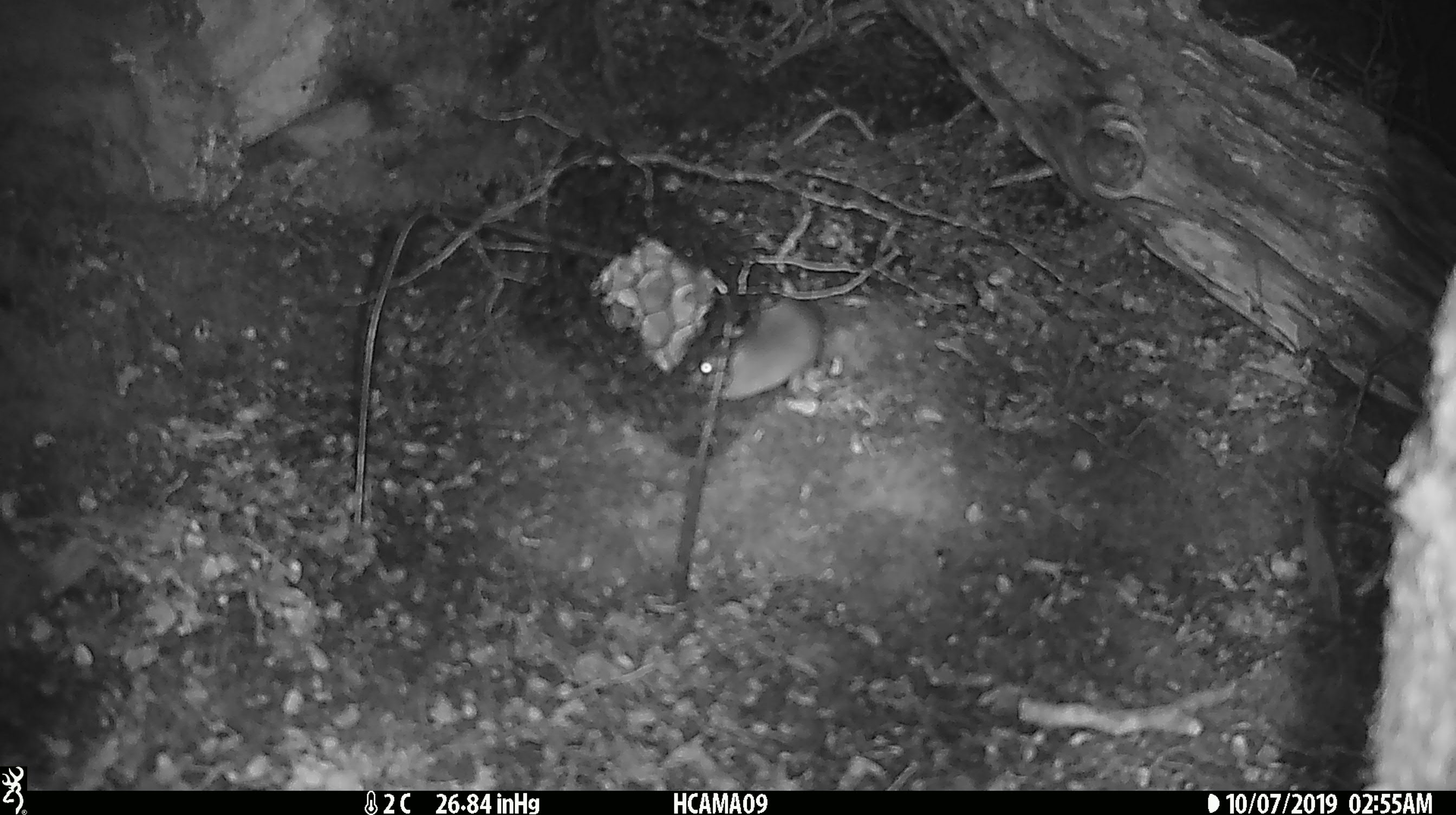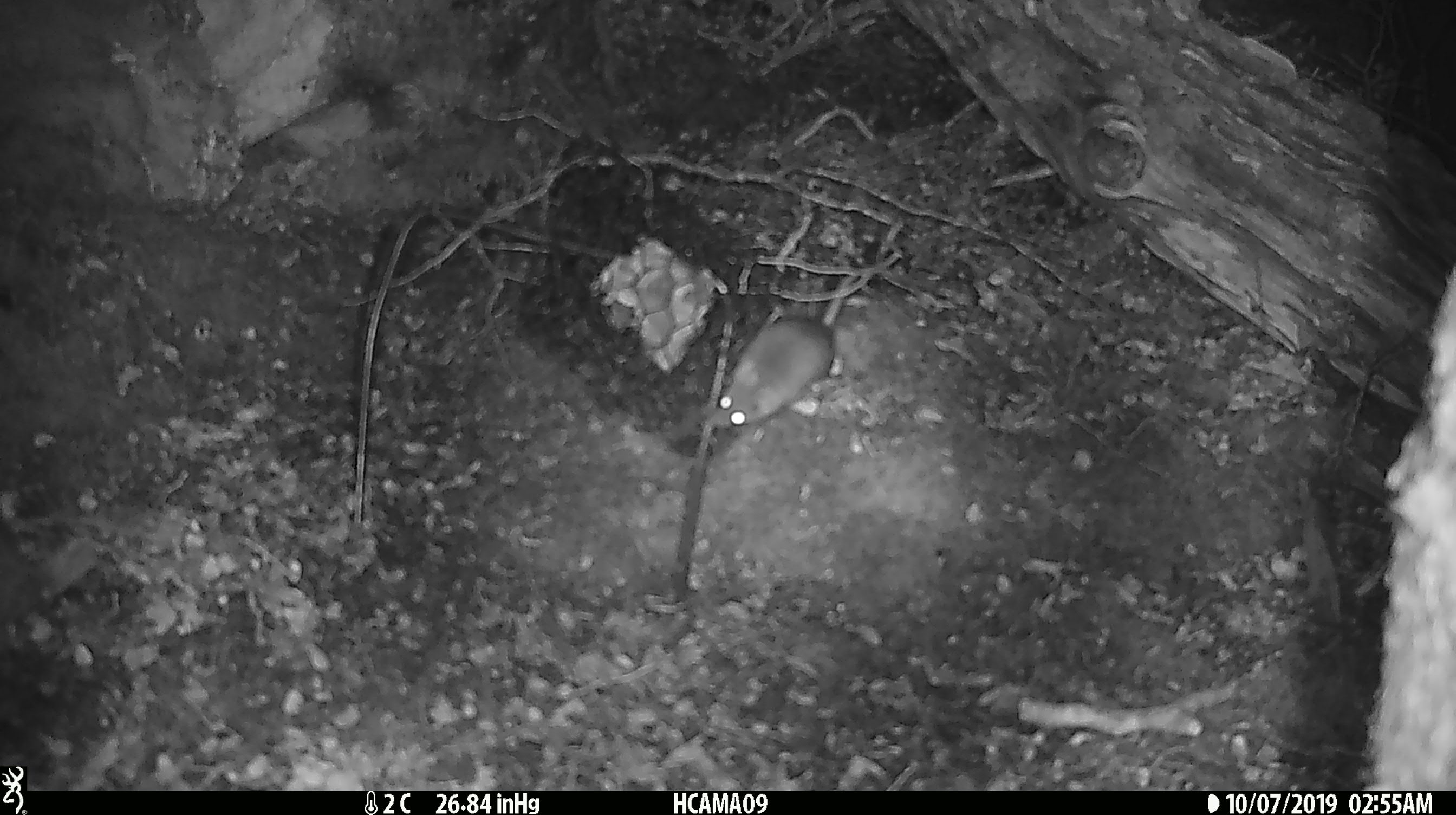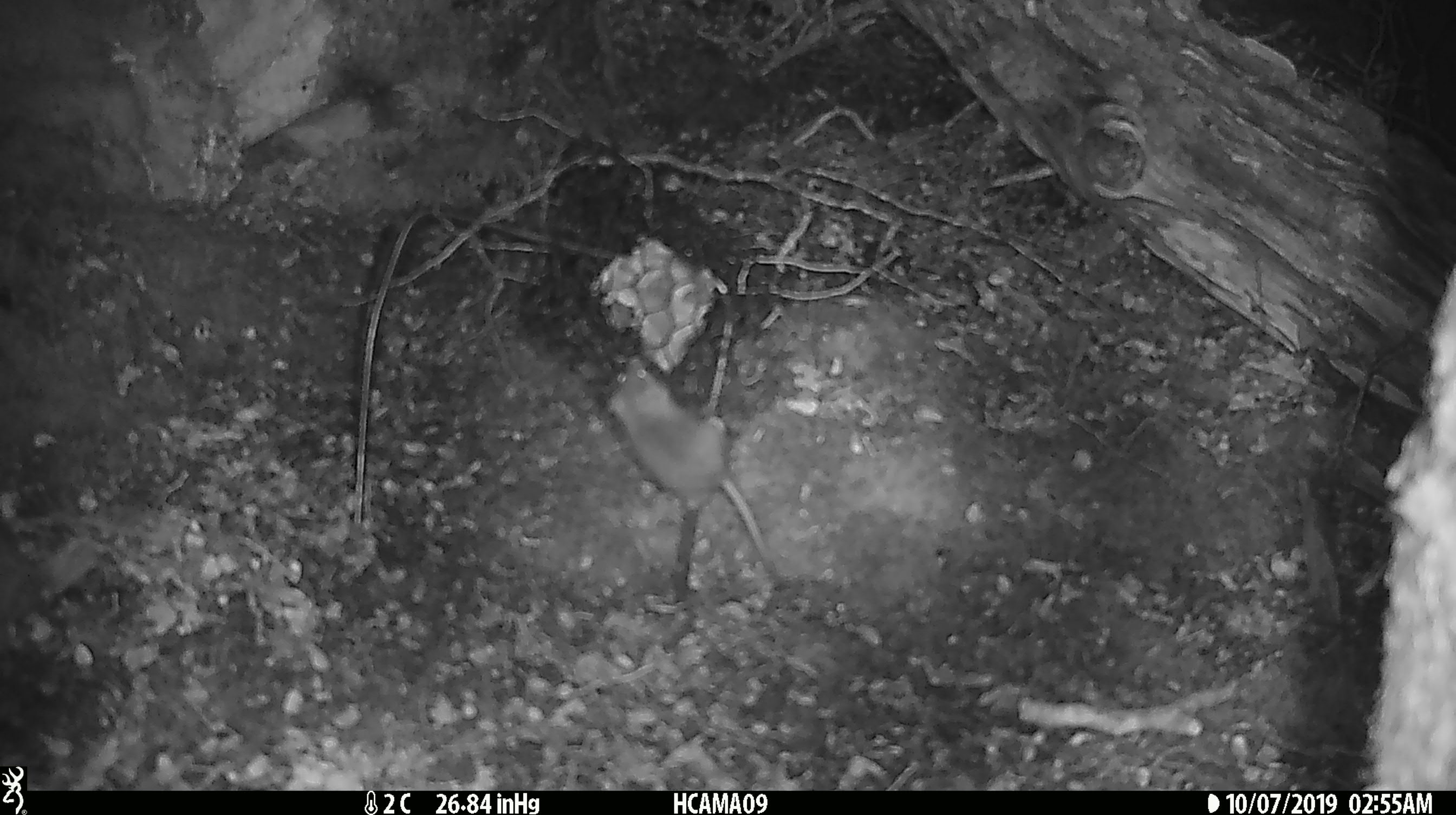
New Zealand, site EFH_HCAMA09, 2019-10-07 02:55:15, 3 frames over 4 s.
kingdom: Animalia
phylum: Chordata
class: Mammalia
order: Rodentia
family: Muridae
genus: Mus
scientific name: Mus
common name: mouse